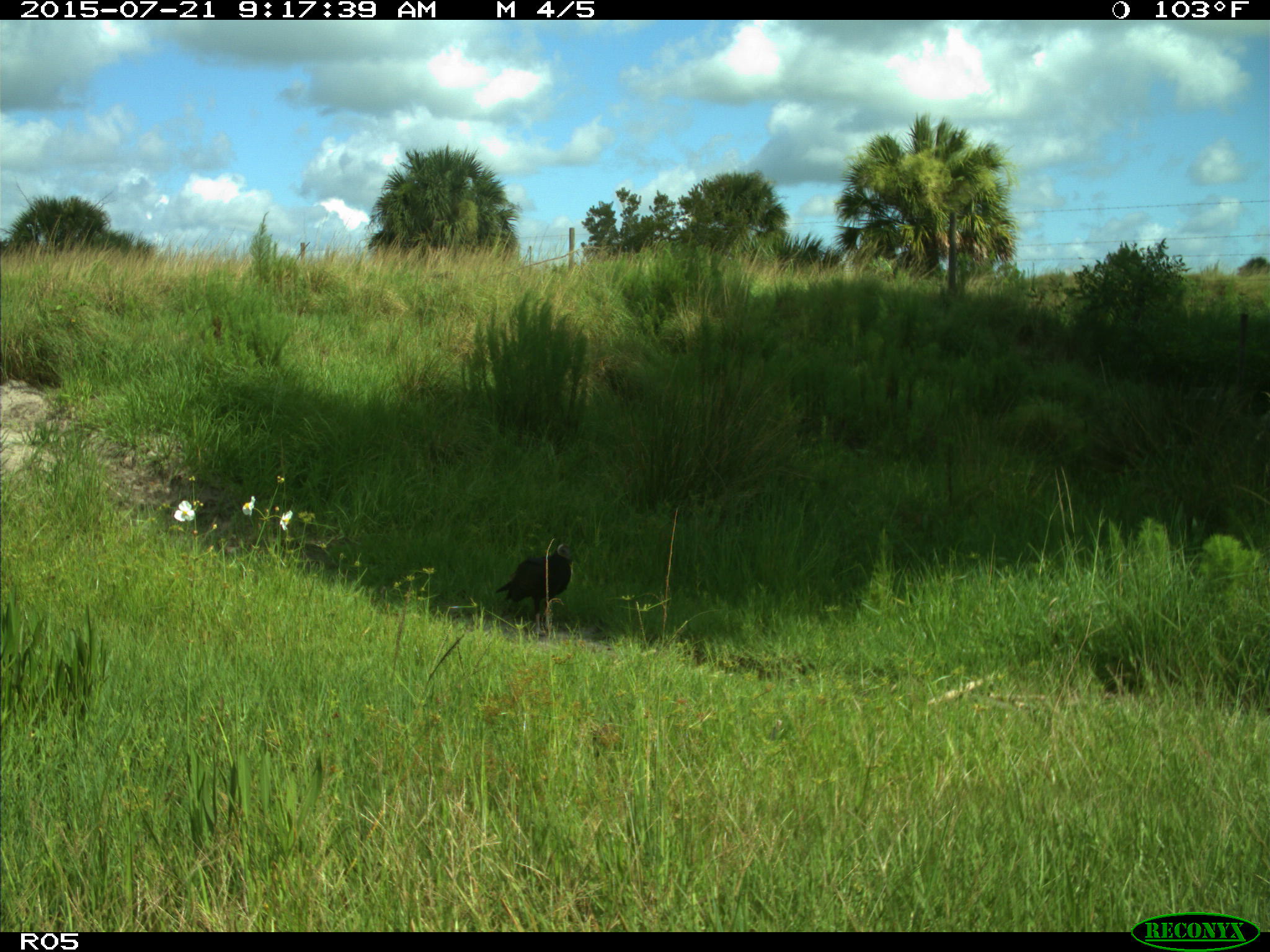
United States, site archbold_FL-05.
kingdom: Animalia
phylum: Chordata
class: Aves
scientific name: Aves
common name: birds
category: unidentified bird